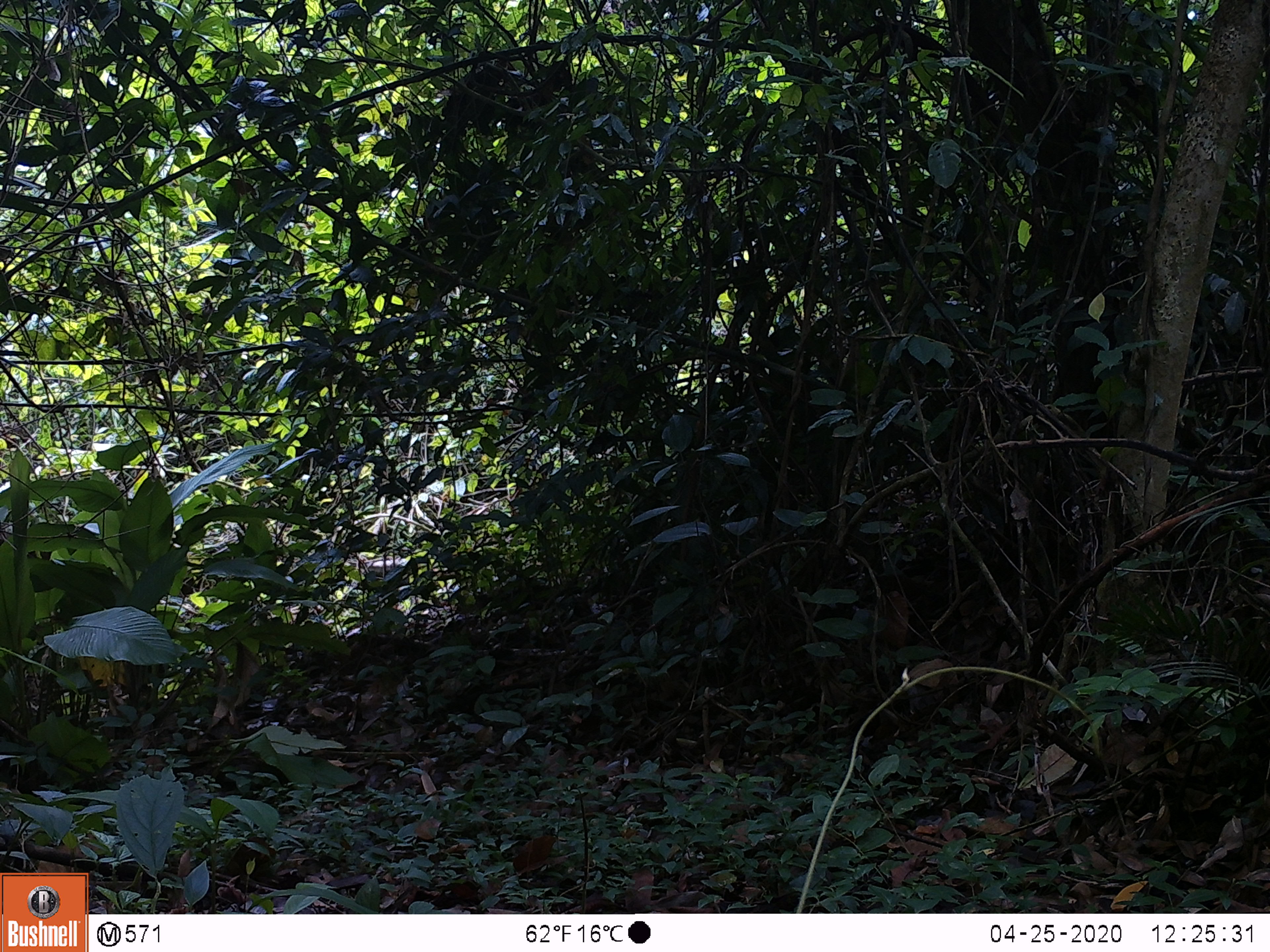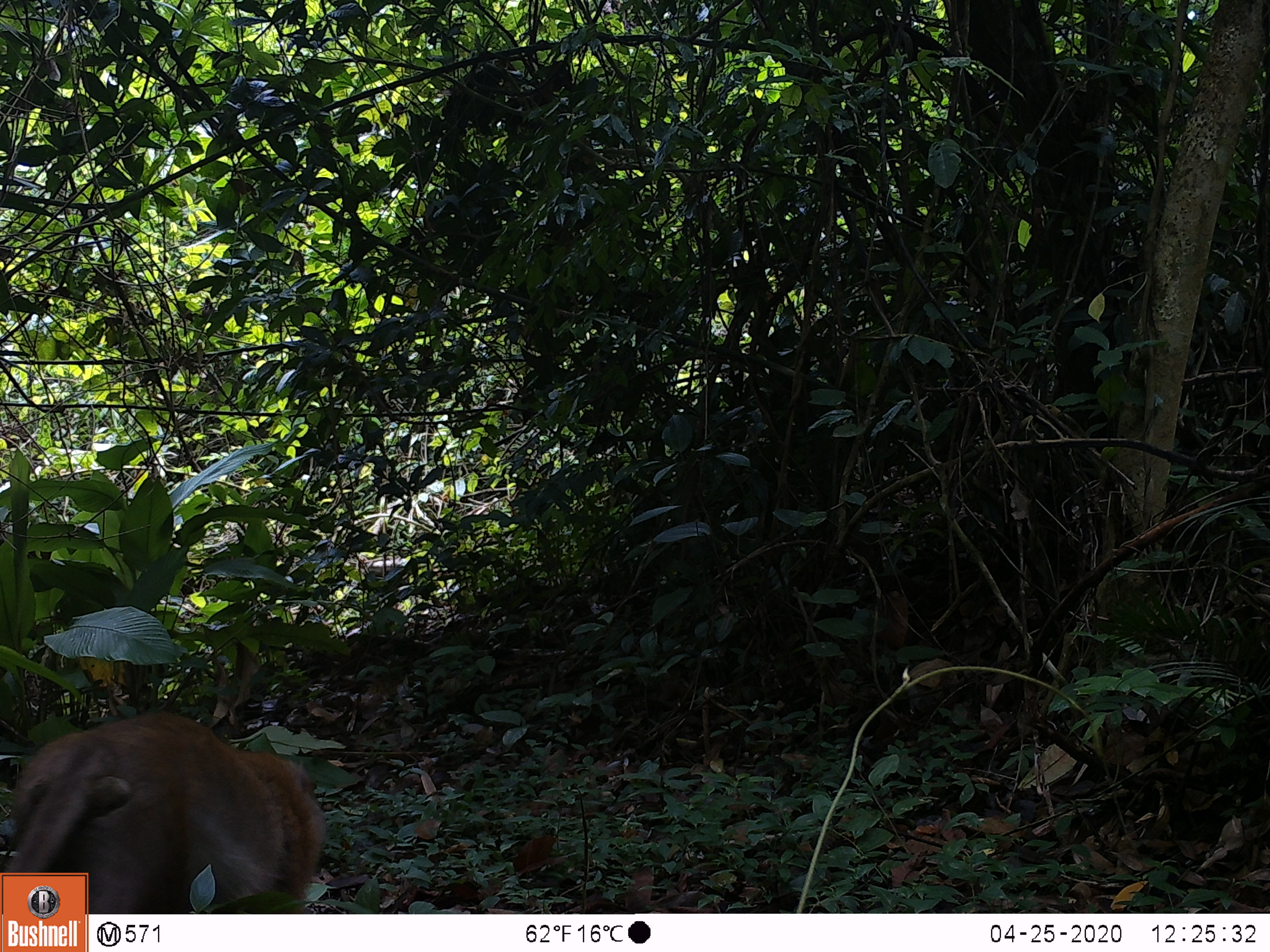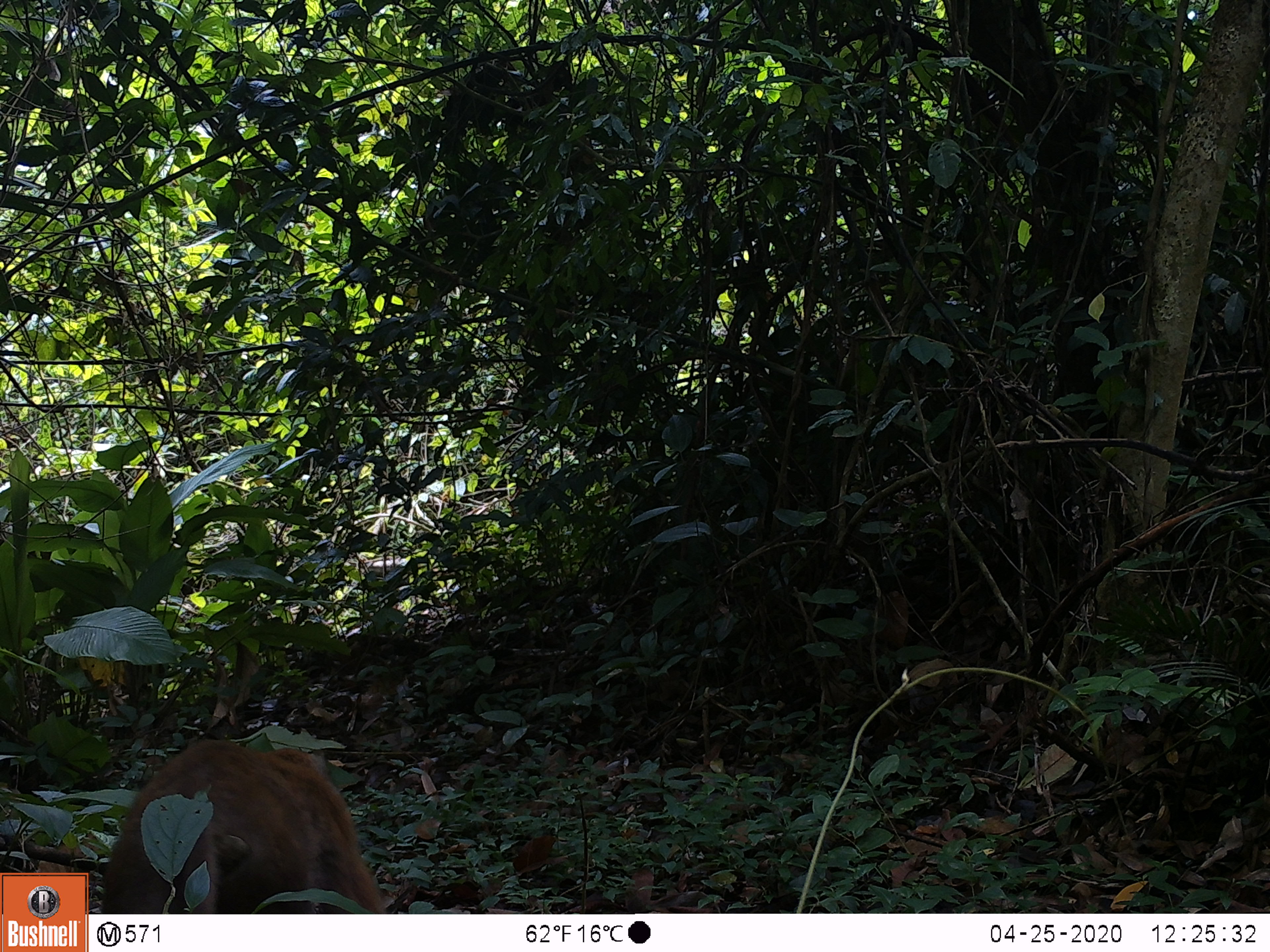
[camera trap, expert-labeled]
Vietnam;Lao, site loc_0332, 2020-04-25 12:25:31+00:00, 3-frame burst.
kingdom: Animalia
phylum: Chordata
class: Mammalia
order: Primates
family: Cercopithecidae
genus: Macaca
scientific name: Macaca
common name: macaques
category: assam or rhesus macaque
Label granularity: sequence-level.